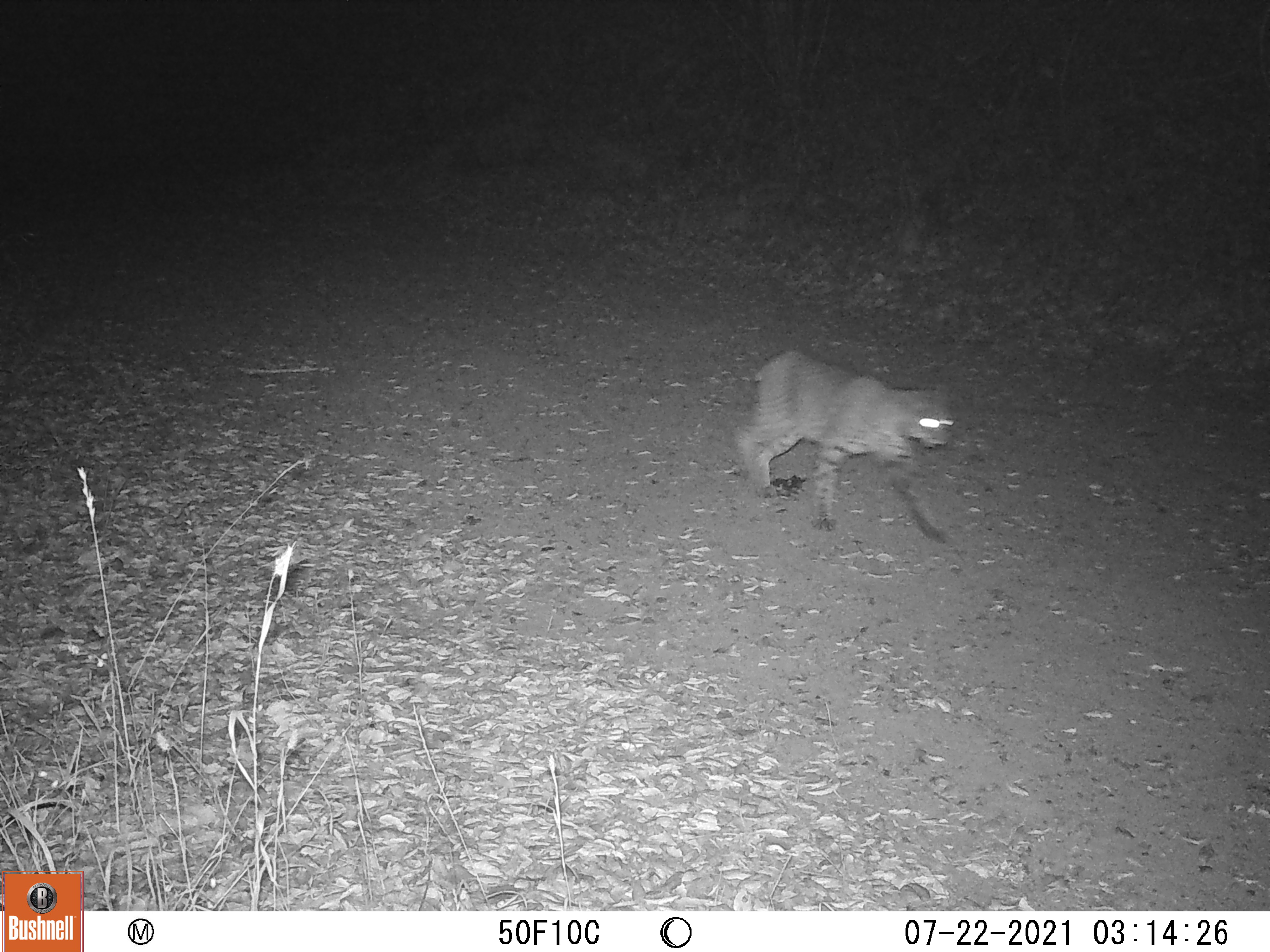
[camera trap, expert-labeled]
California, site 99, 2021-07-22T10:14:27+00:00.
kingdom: Animalia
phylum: Chordata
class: Mammalia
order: Carnivora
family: Felidae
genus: Lynx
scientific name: Lynx rufus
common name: bobcat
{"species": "bobcat (Lynx rufus)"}